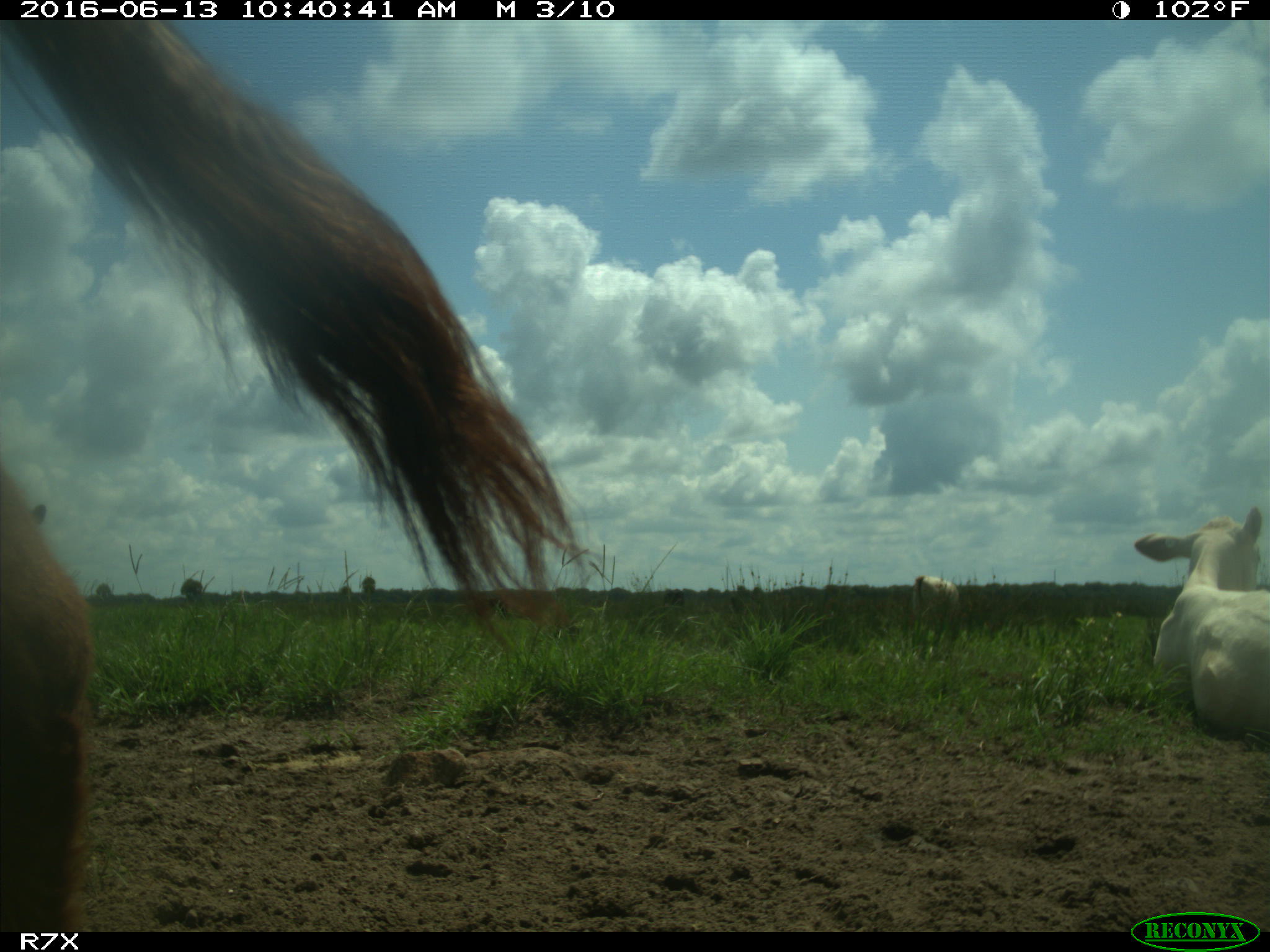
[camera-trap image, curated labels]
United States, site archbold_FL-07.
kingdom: Animalia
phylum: Chordata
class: Mammalia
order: Artiodactyla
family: Bovidae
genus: Bos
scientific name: Bos taurus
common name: domestic cow